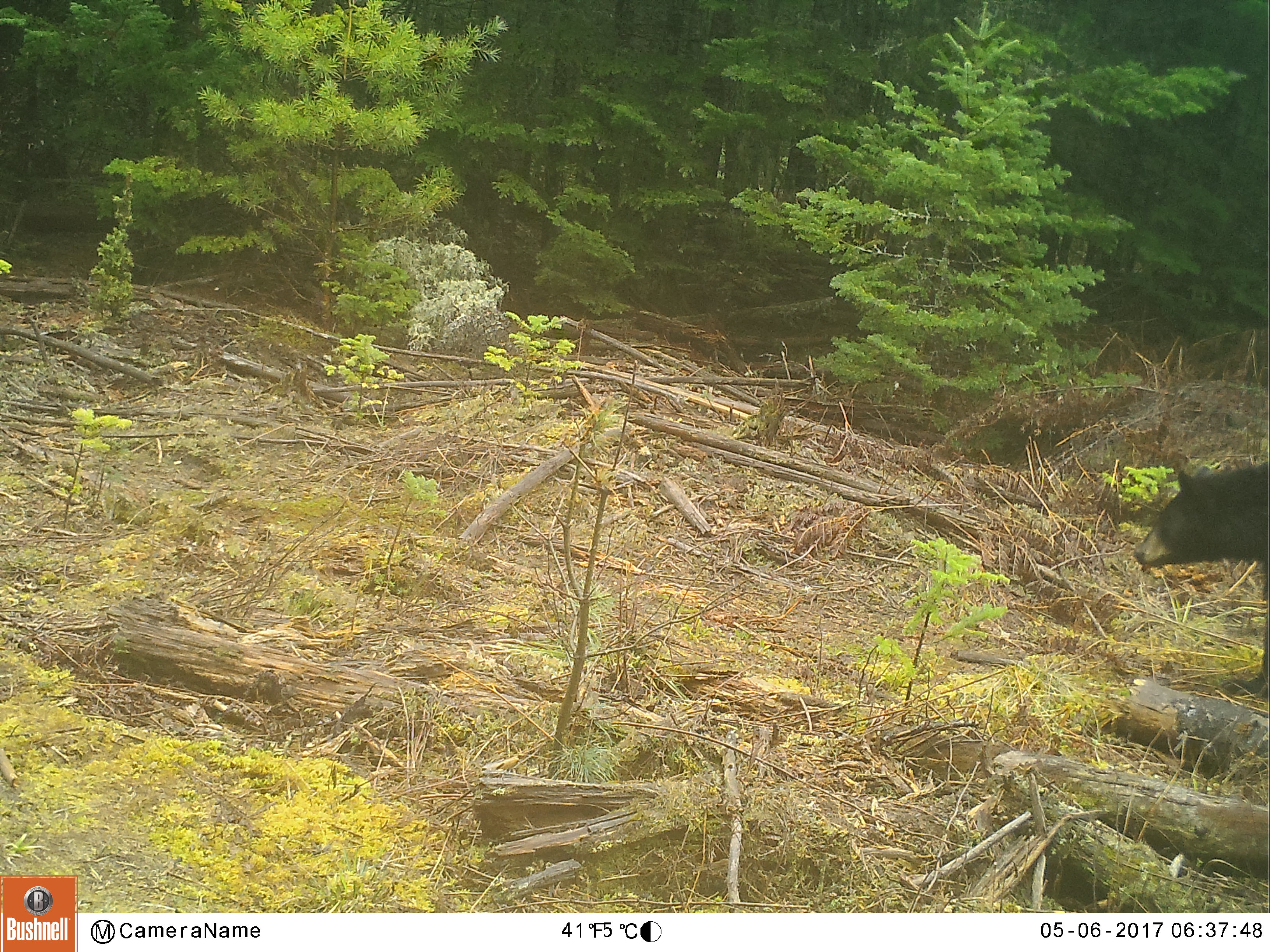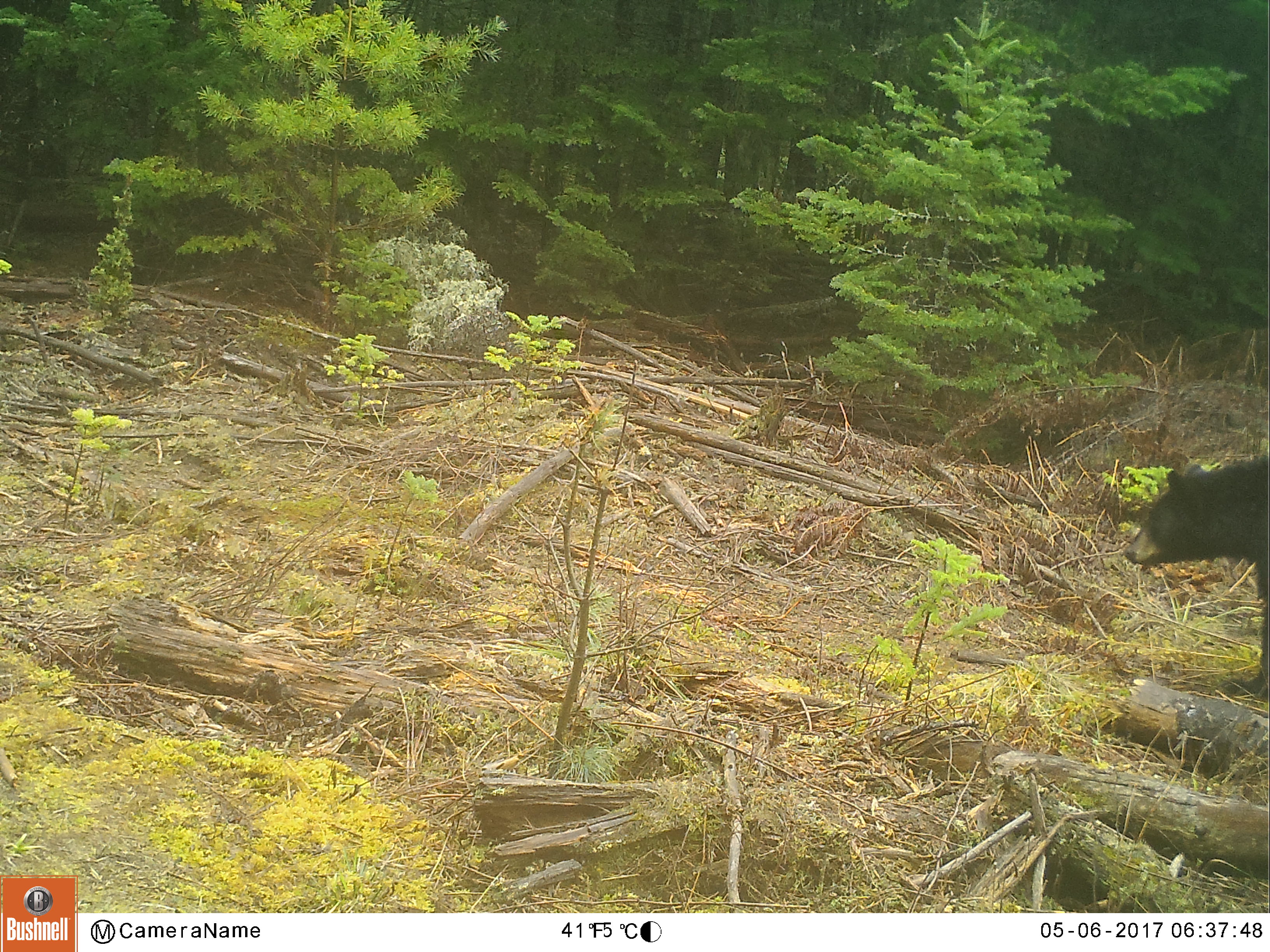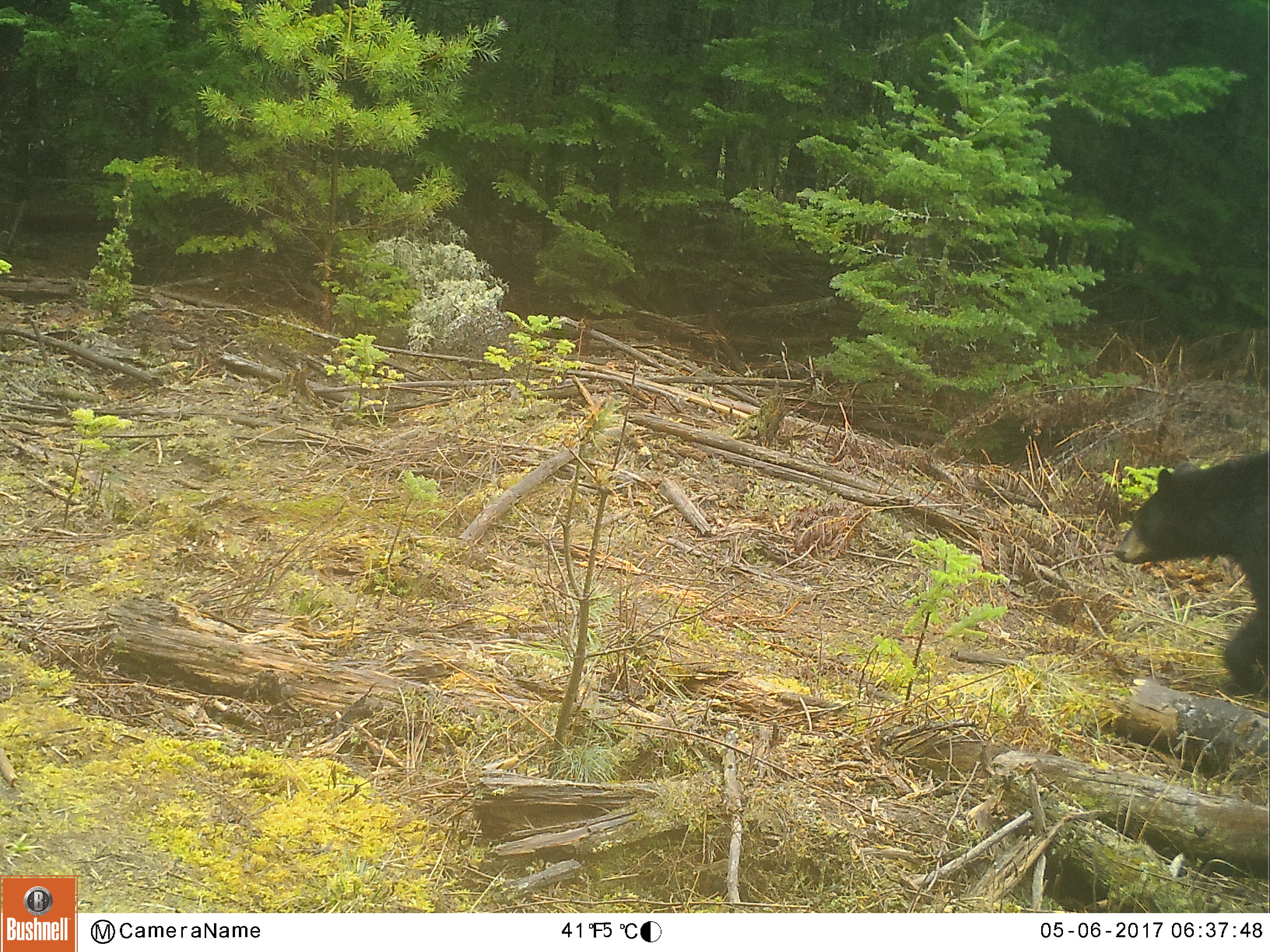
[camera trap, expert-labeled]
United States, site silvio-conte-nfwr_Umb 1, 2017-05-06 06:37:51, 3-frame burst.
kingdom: Animalia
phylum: Chordata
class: Mammalia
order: Carnivora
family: Ursidae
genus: Ursus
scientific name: Ursus americanus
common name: black bear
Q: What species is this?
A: Black bear (Ursus americanus).